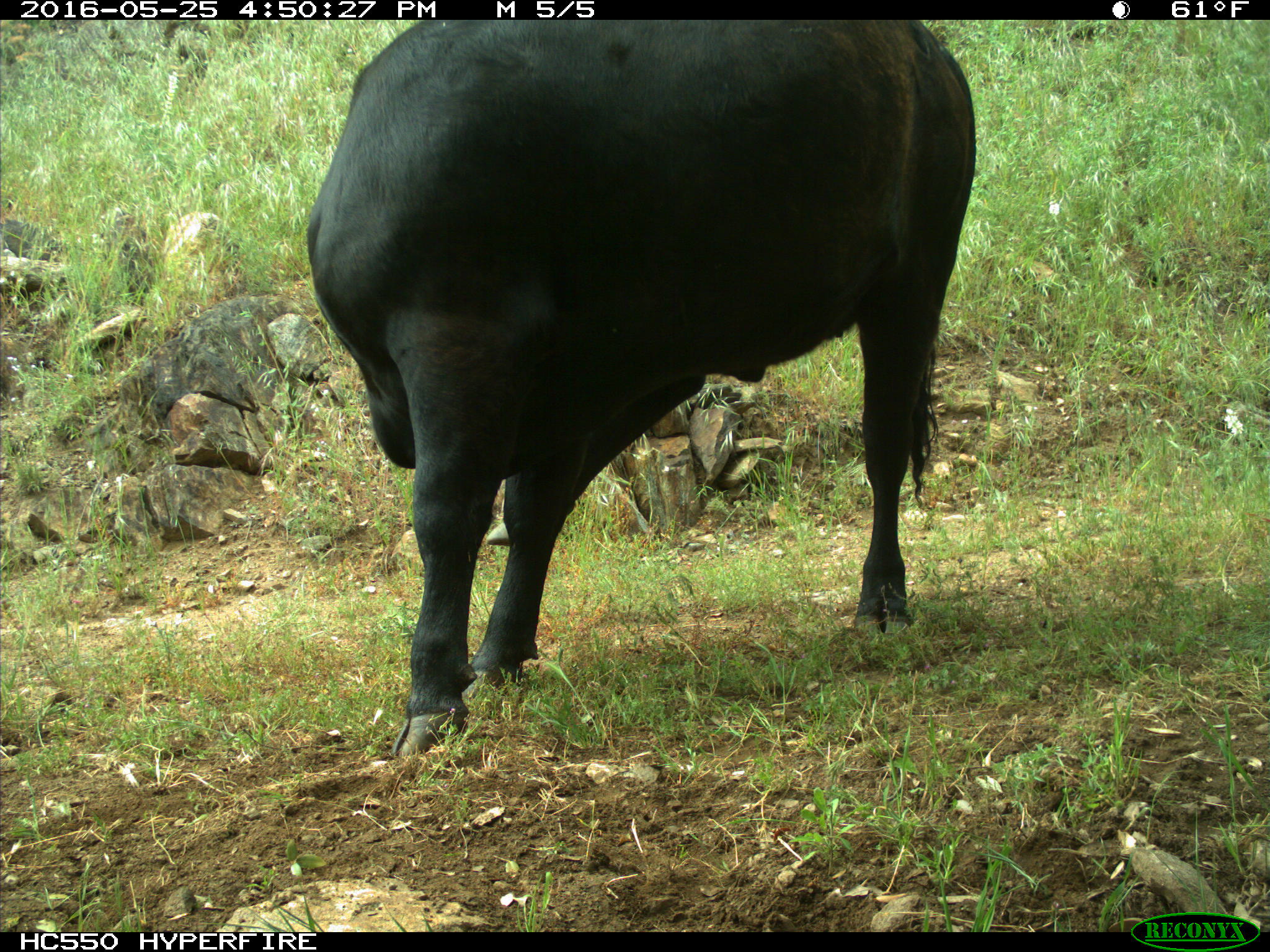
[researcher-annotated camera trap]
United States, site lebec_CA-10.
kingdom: Animalia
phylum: Chordata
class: Mammalia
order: Artiodactyla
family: Bovidae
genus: Bos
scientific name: Bos taurus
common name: domestic cow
Bos taurus (domestic cow).